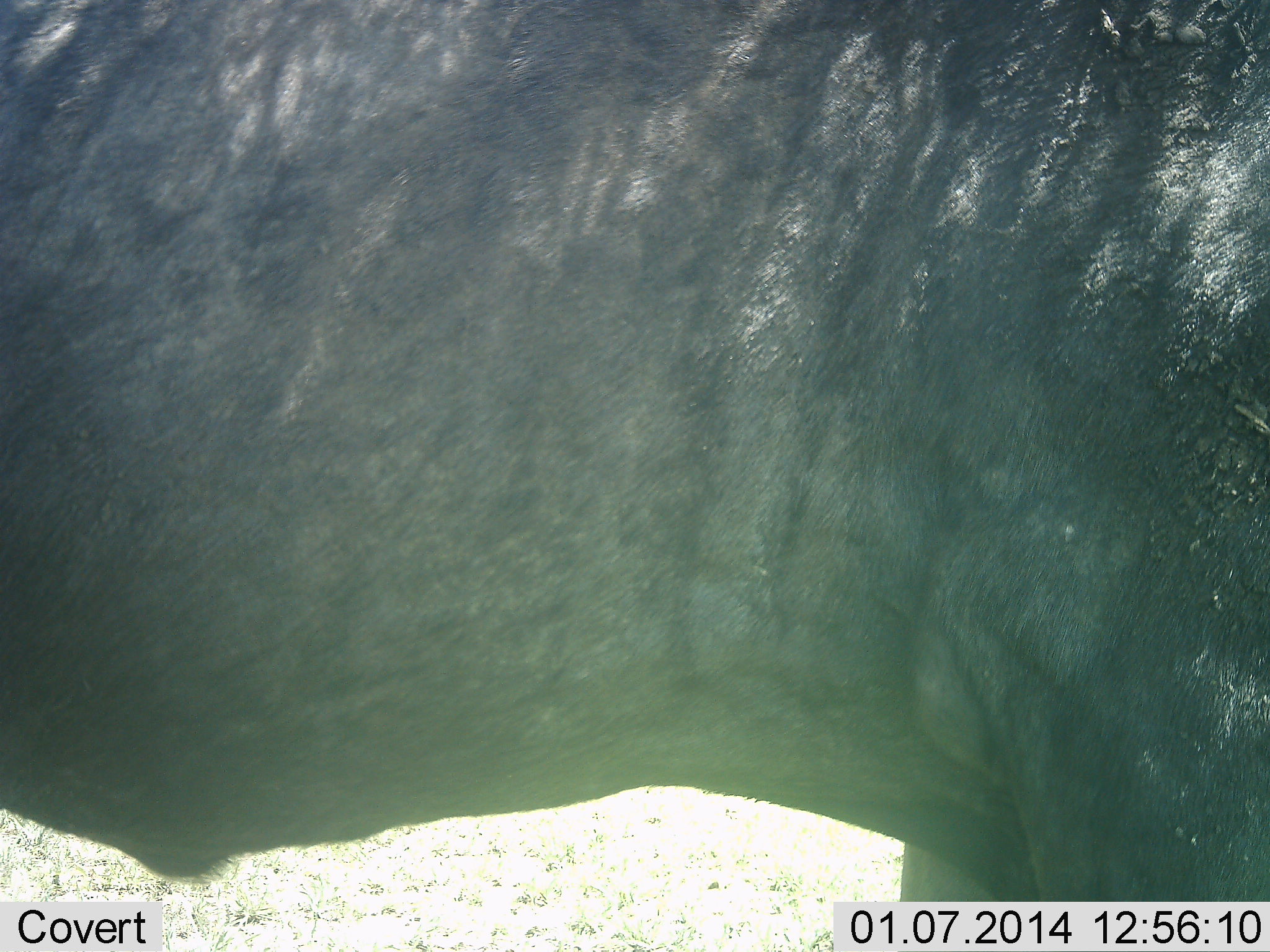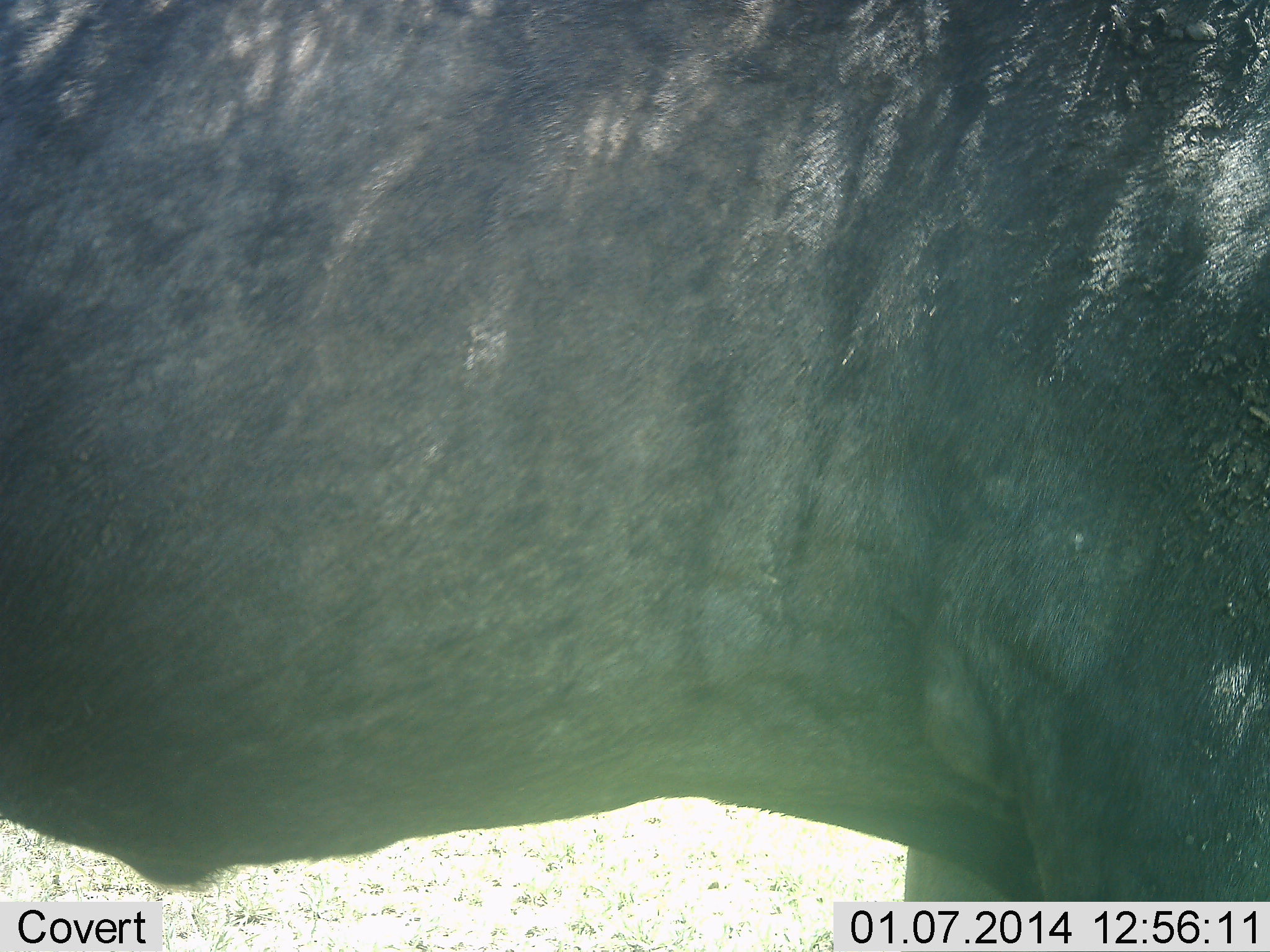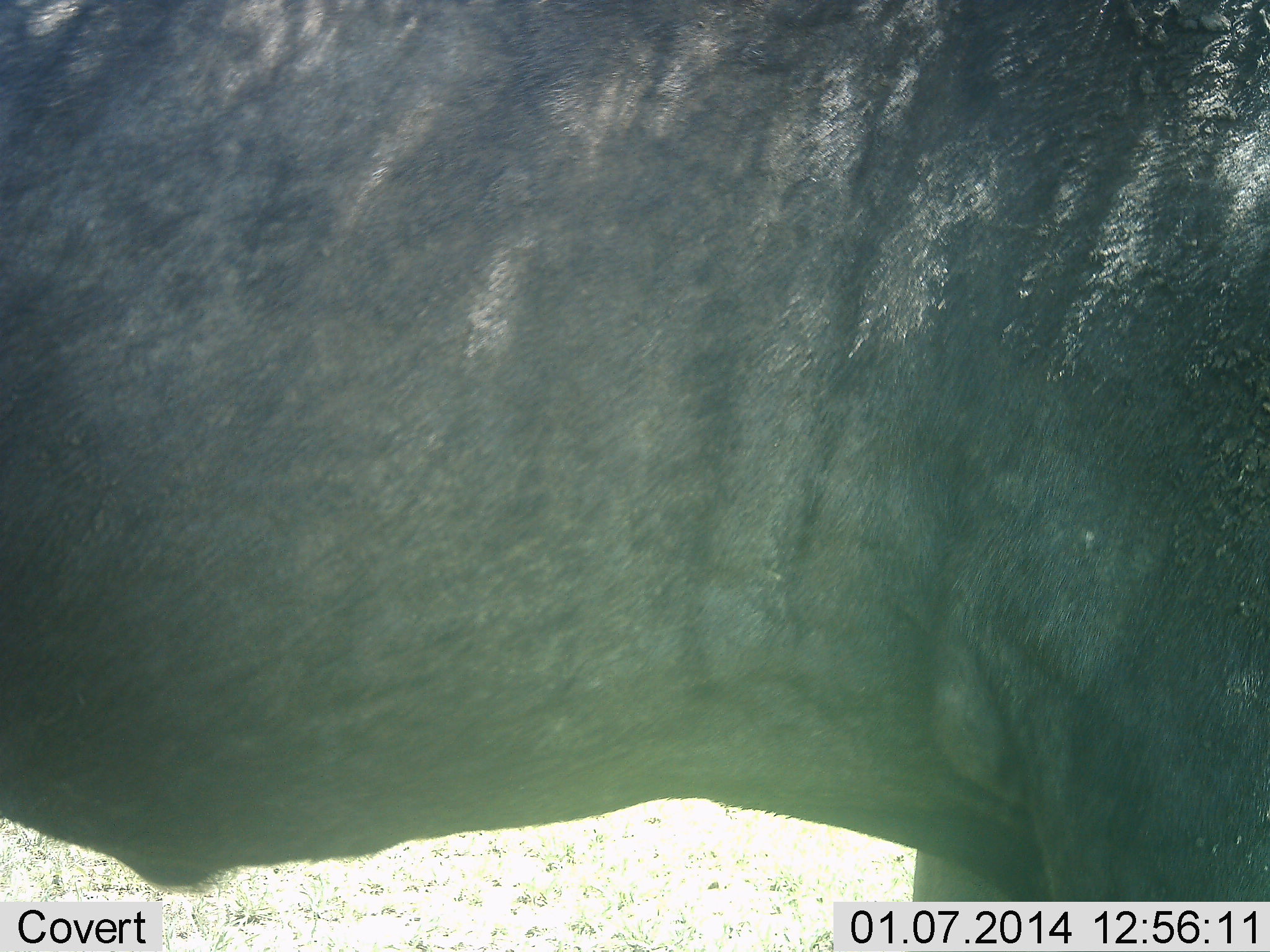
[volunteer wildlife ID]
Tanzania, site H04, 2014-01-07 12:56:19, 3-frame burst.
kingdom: Animalia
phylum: Chordata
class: Mammalia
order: Artiodactyla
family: Bovidae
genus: Connochaetes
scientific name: Connochaetes taurinus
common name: blue wildebeest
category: wildebeest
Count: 1.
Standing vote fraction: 80%.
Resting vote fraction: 0%.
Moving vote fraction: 20%.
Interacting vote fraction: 0%.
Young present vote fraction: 0%.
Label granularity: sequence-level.